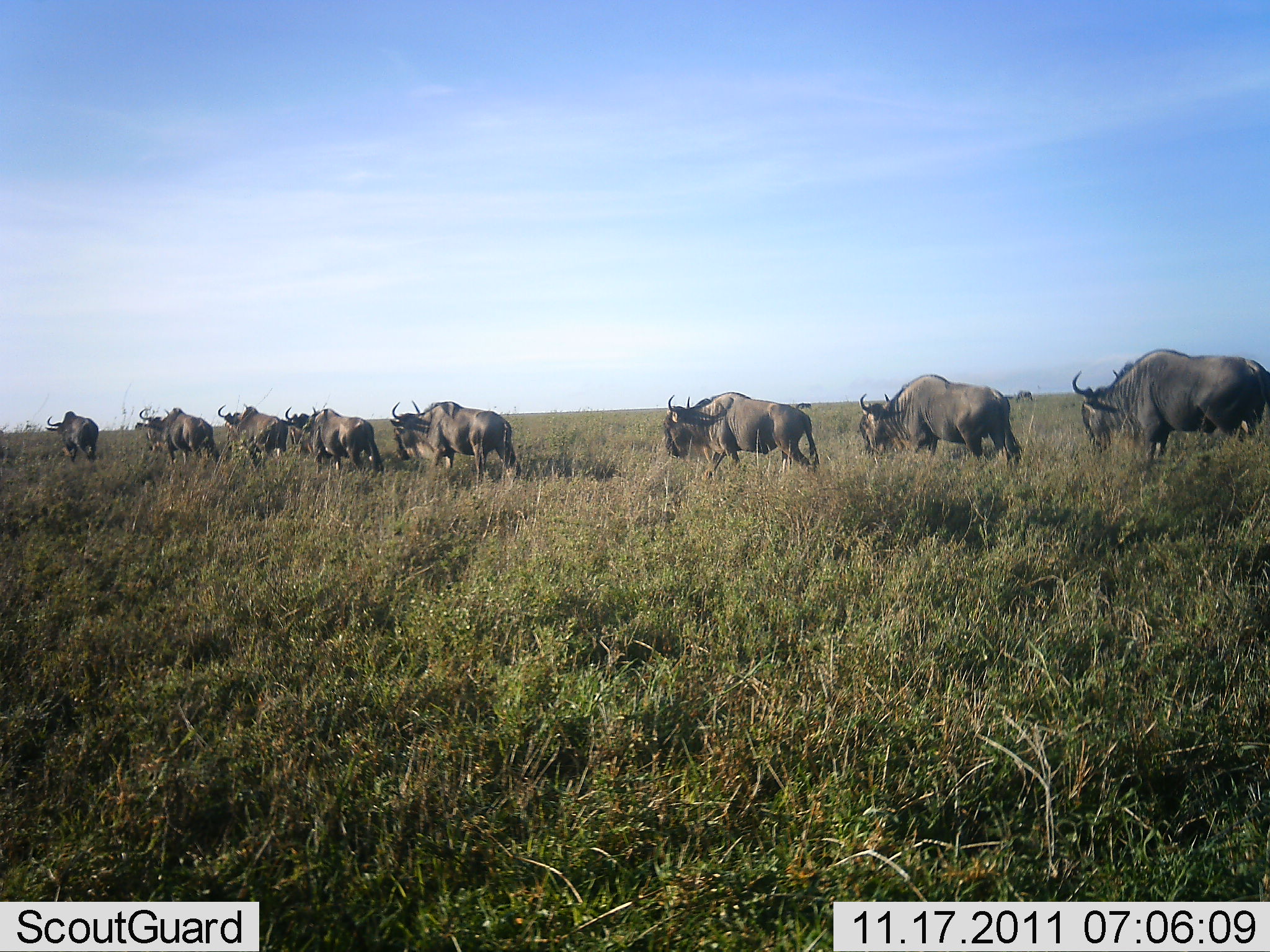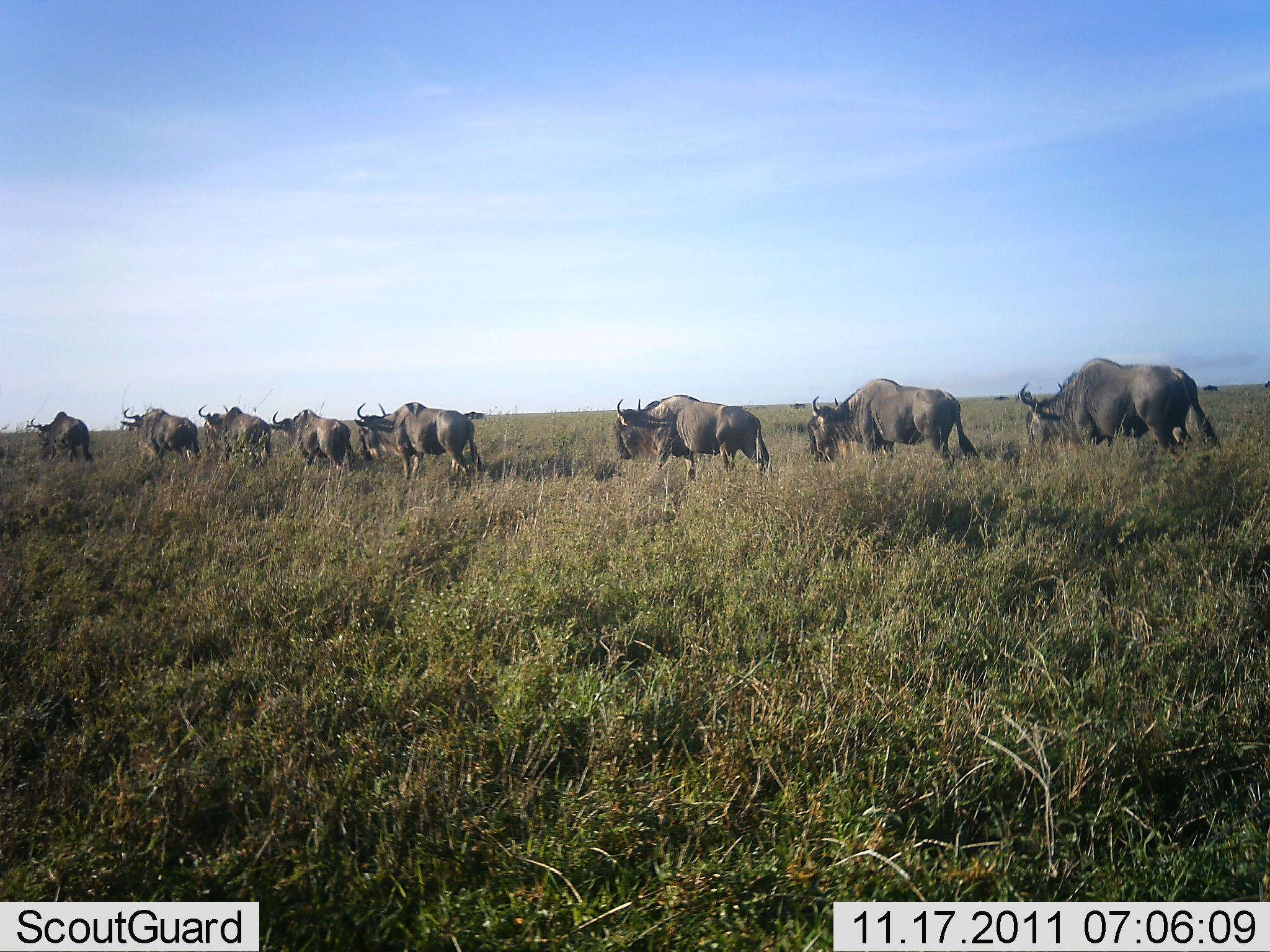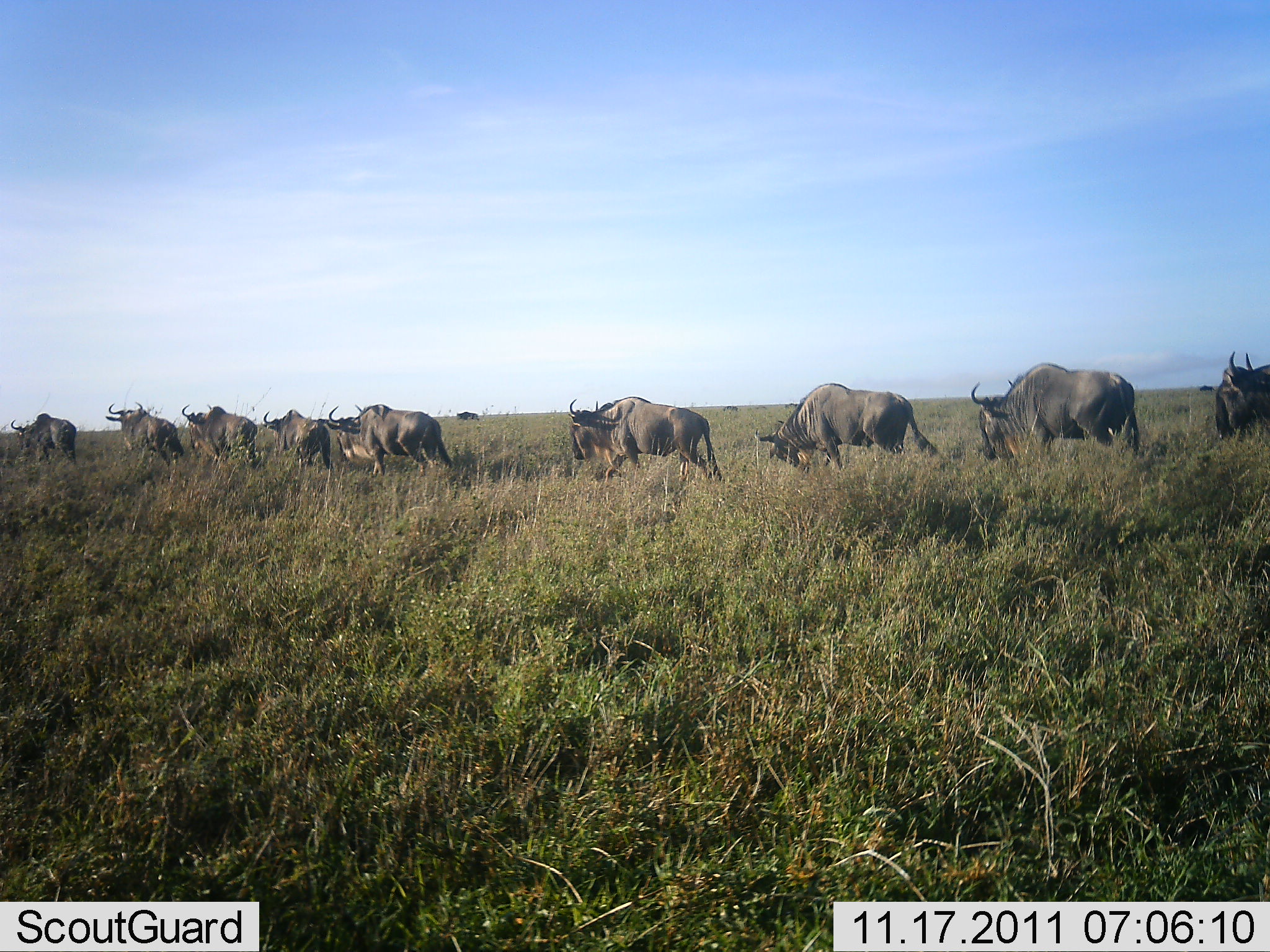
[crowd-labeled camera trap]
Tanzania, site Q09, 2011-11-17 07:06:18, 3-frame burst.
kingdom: Animalia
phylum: Chordata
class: Mammalia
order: Artiodactyla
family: Bovidae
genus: Connochaetes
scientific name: Connochaetes taurinus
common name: blue wildebeest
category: wildebeest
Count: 9.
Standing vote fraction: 7%.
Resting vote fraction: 0%.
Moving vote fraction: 100%.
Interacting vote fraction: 0%.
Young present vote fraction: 0%.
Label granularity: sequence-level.